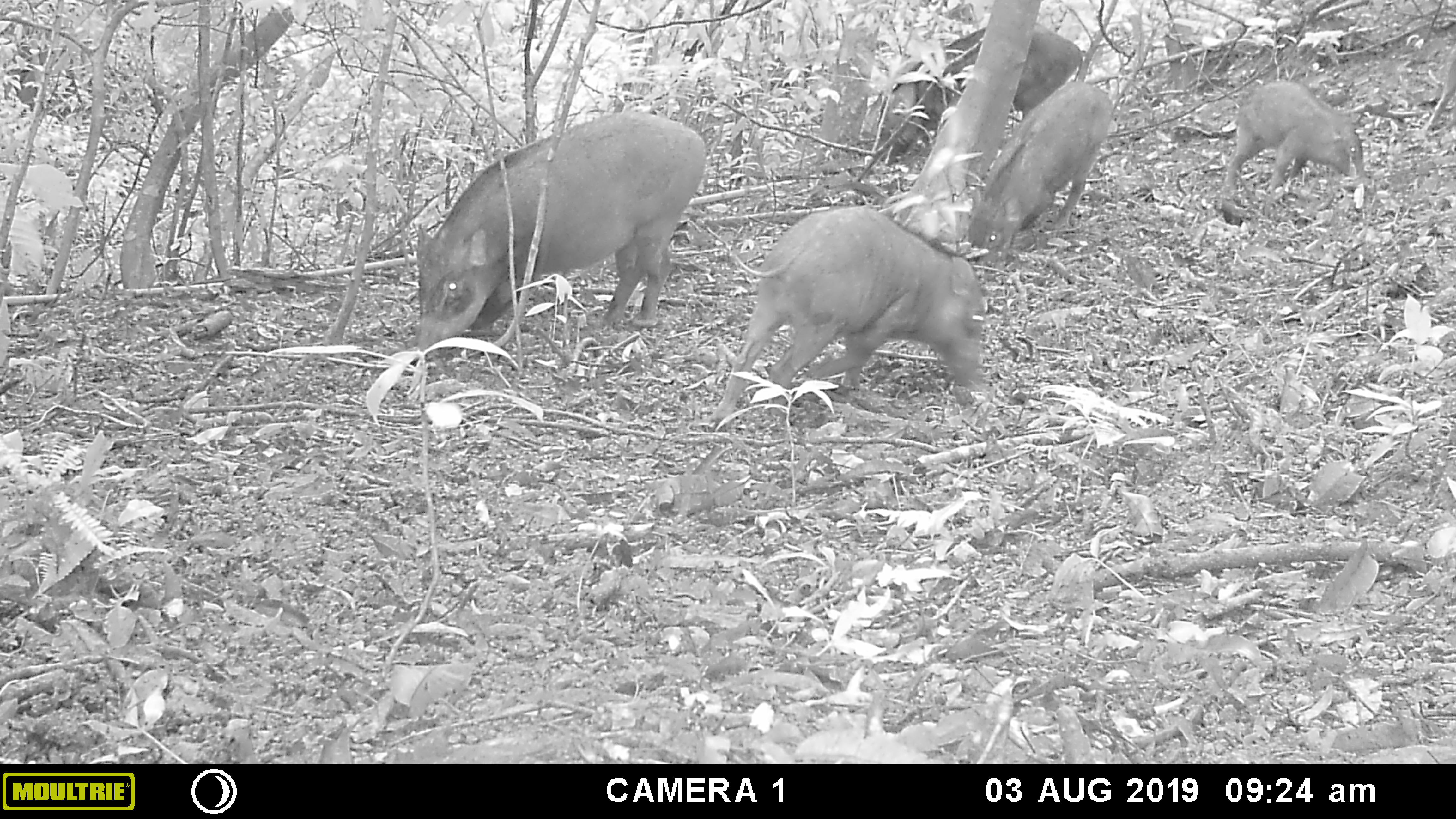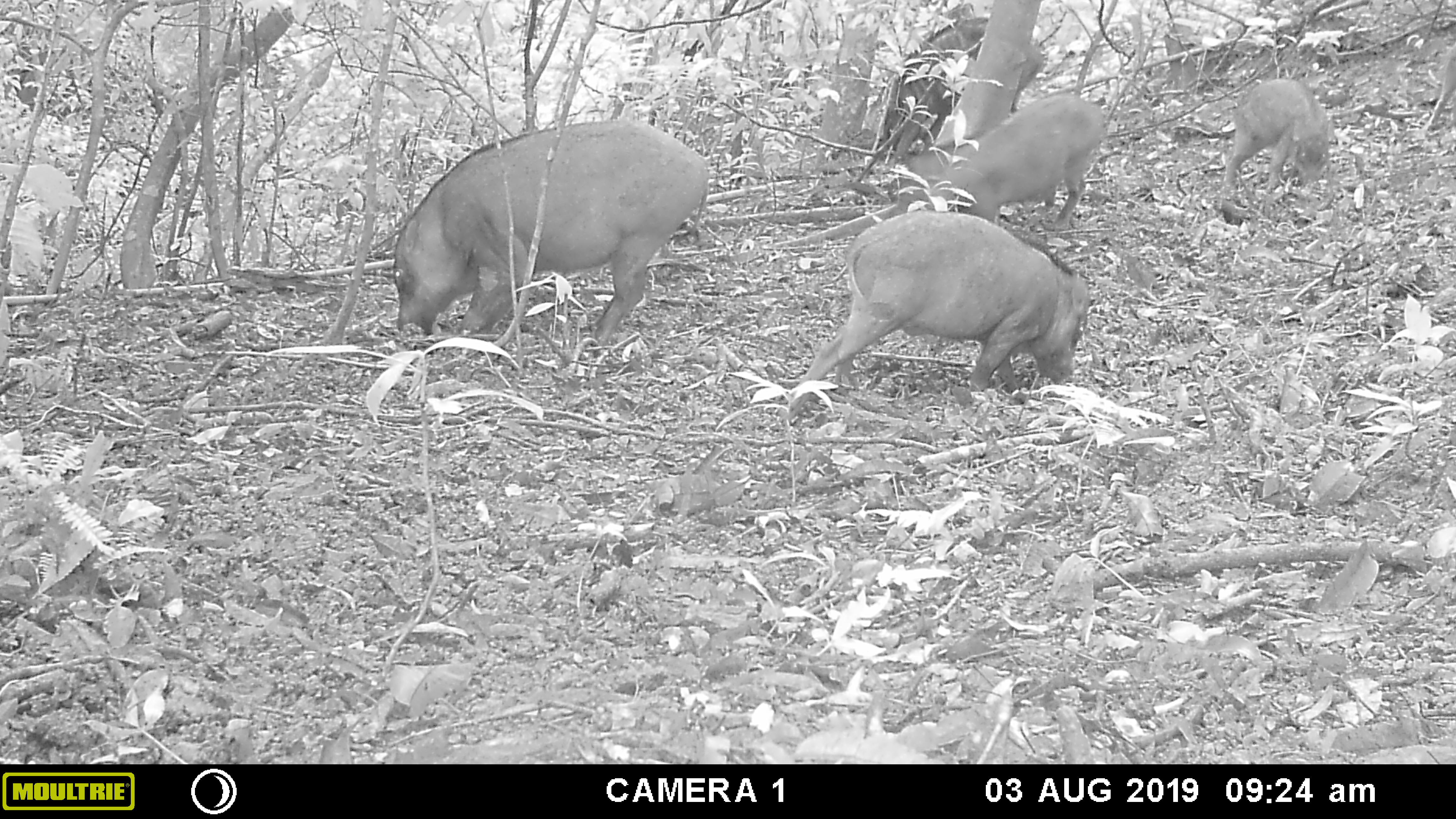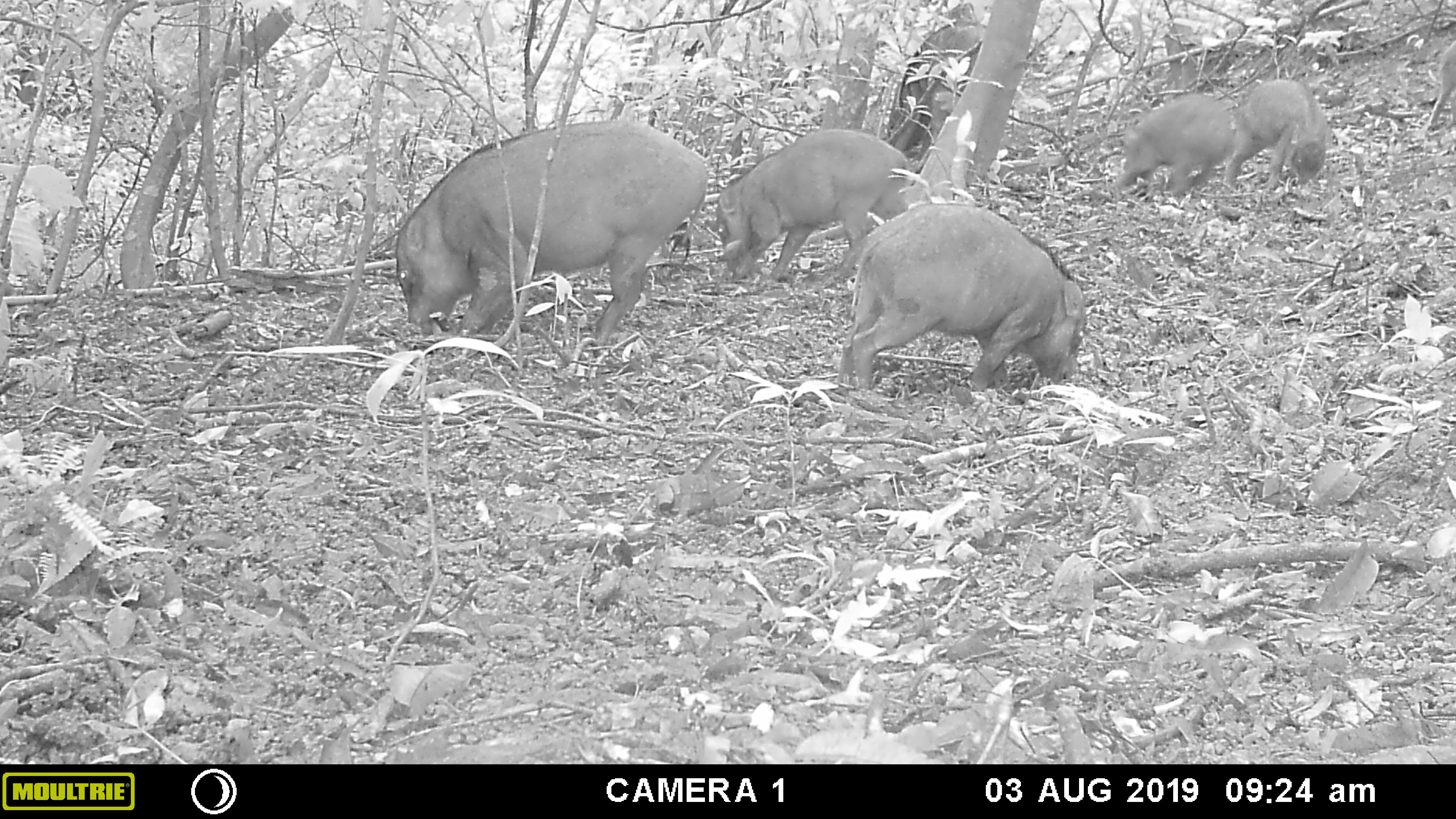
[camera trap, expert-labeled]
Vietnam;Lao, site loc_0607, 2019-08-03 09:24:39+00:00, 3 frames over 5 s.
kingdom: Animalia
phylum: Chordata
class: Mammalia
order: Artiodactyla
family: Suidae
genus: Sus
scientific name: Sus scrofa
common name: eurasian wild pig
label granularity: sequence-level